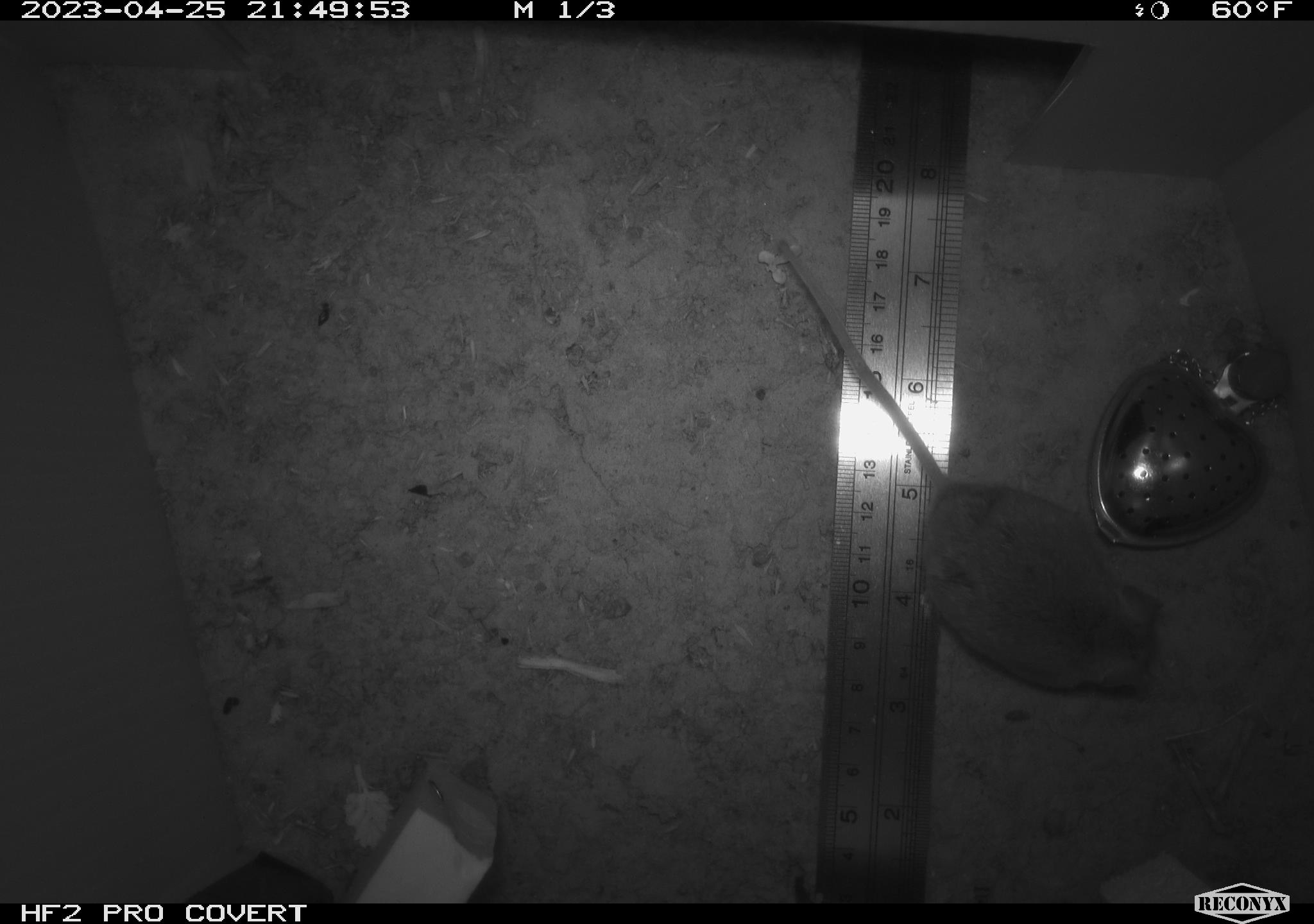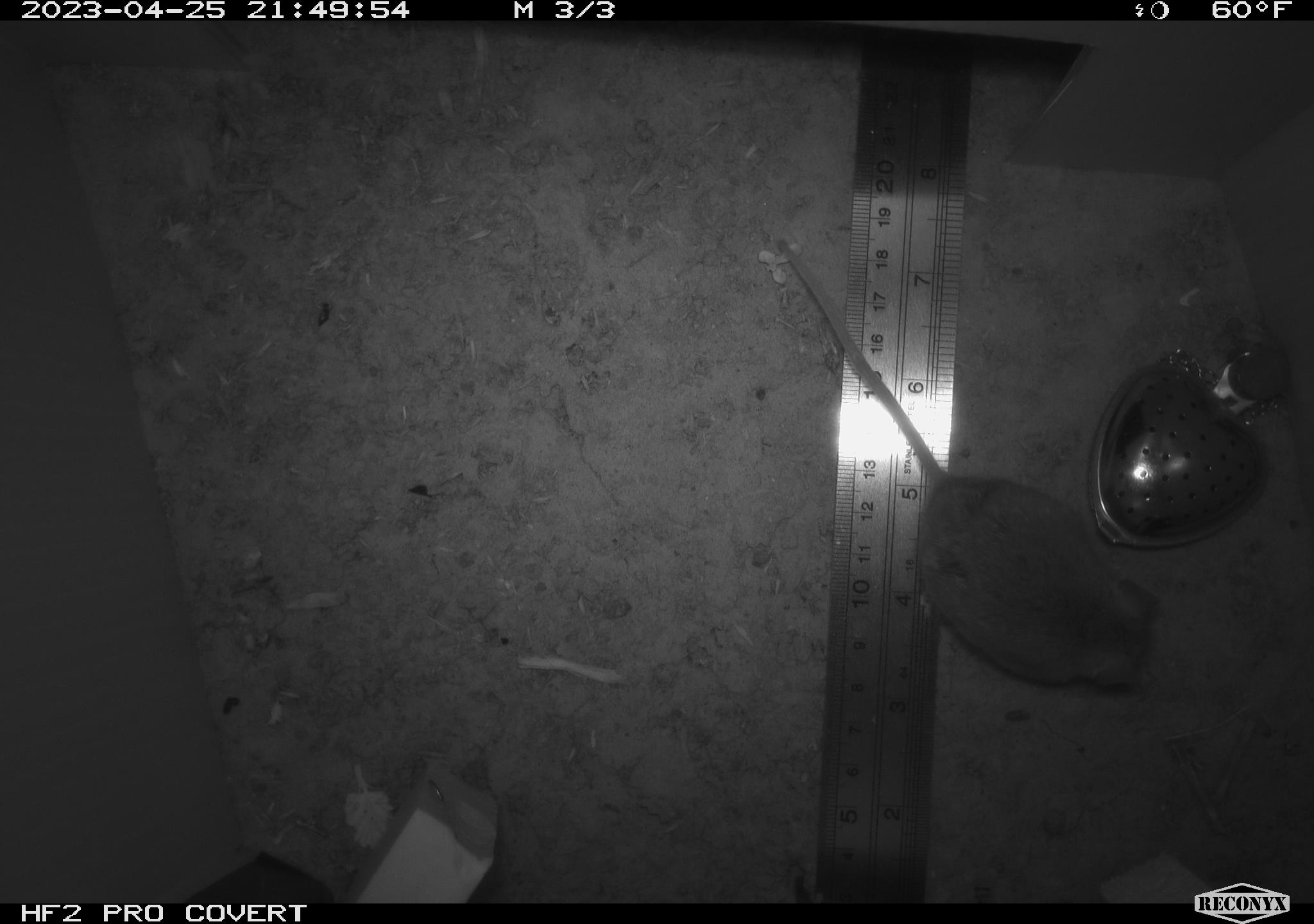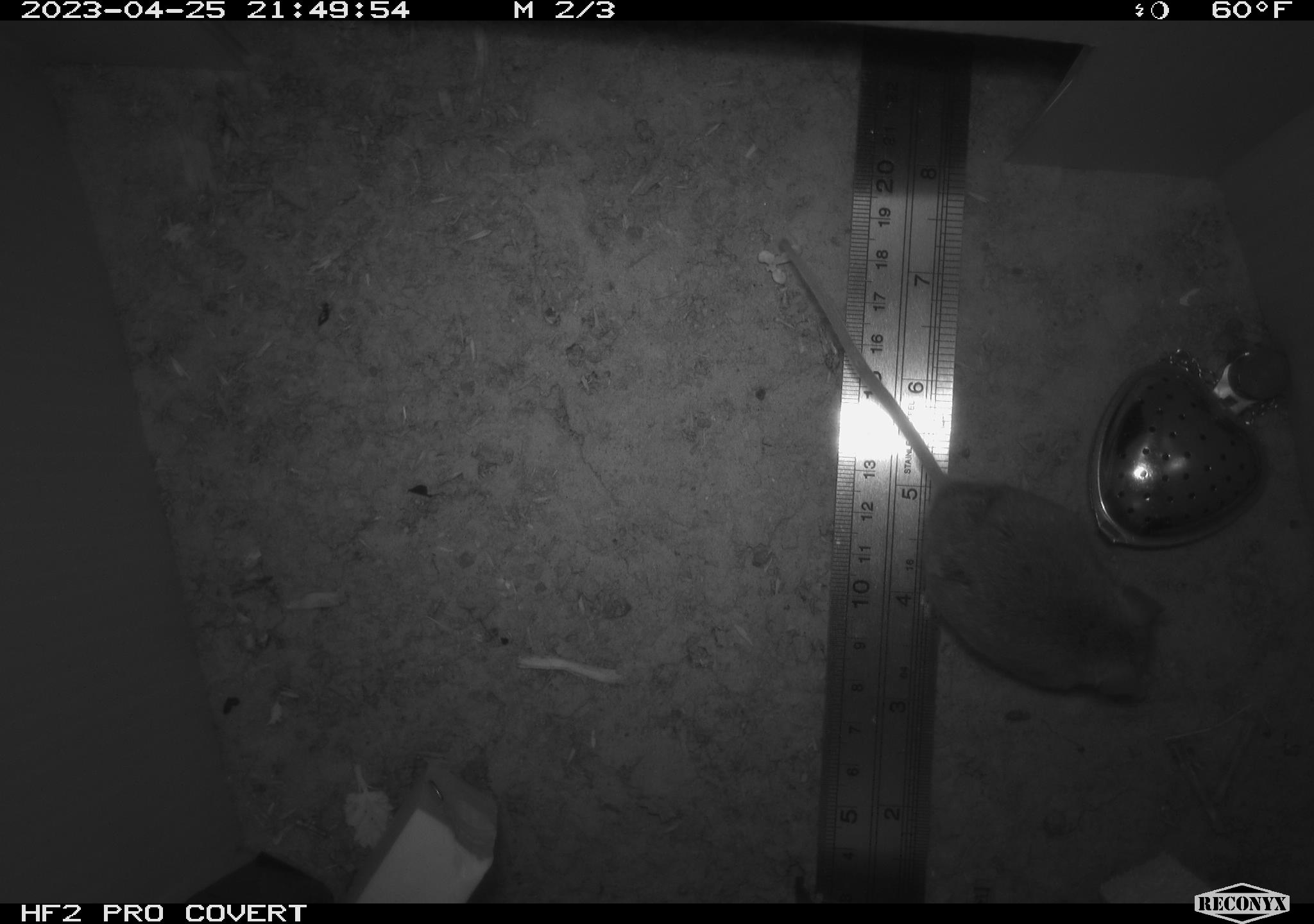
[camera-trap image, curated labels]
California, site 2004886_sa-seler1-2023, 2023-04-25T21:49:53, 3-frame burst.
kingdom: Animalia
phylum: Chordata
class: Mammalia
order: Rodentia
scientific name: Rodentia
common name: mouse species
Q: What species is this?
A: Mouse species (Rodentia).